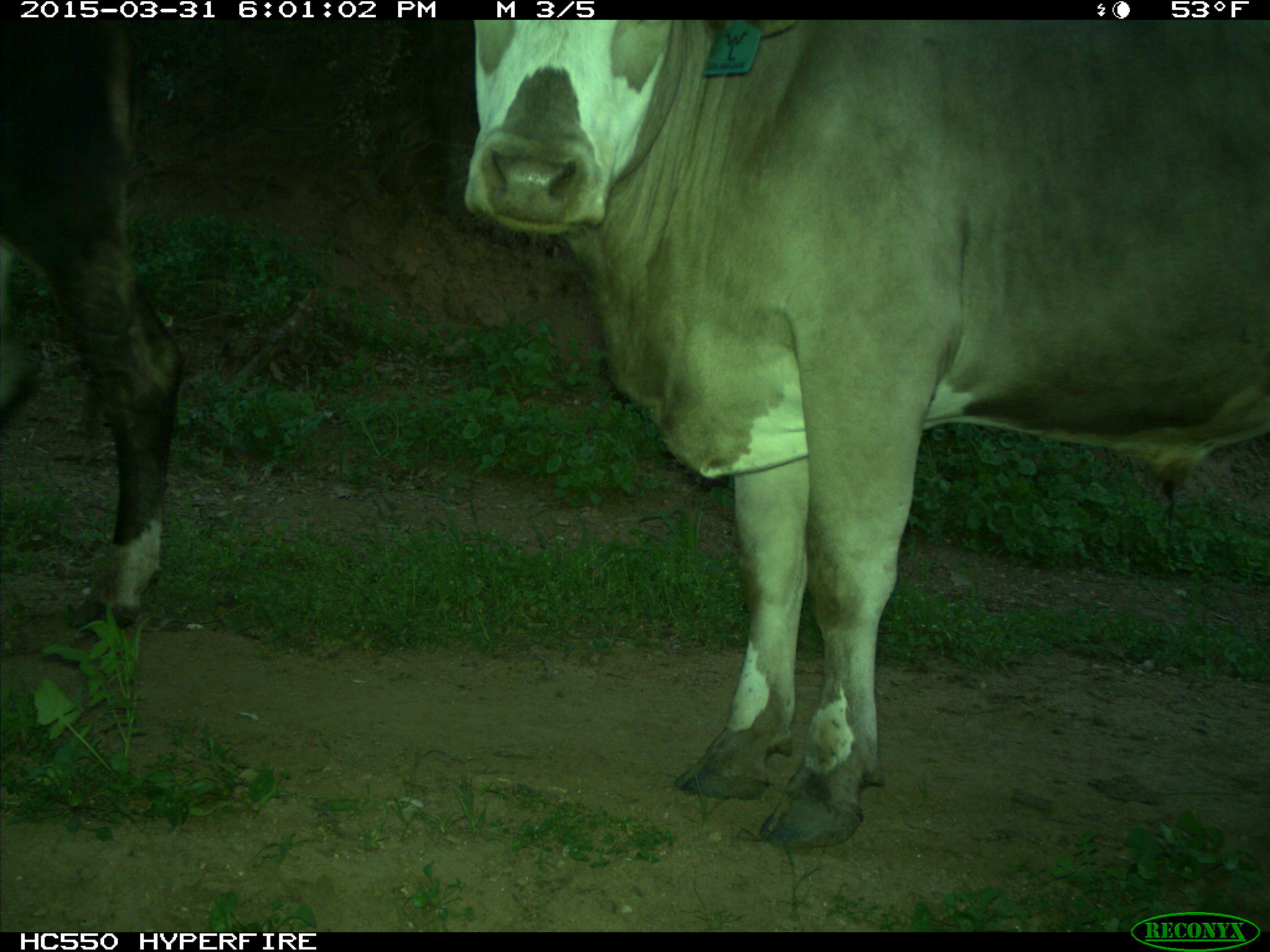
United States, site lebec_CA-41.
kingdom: Animalia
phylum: Chordata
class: Mammalia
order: Artiodactyla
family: Bovidae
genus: Bos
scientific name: Bos taurus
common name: domestic cow